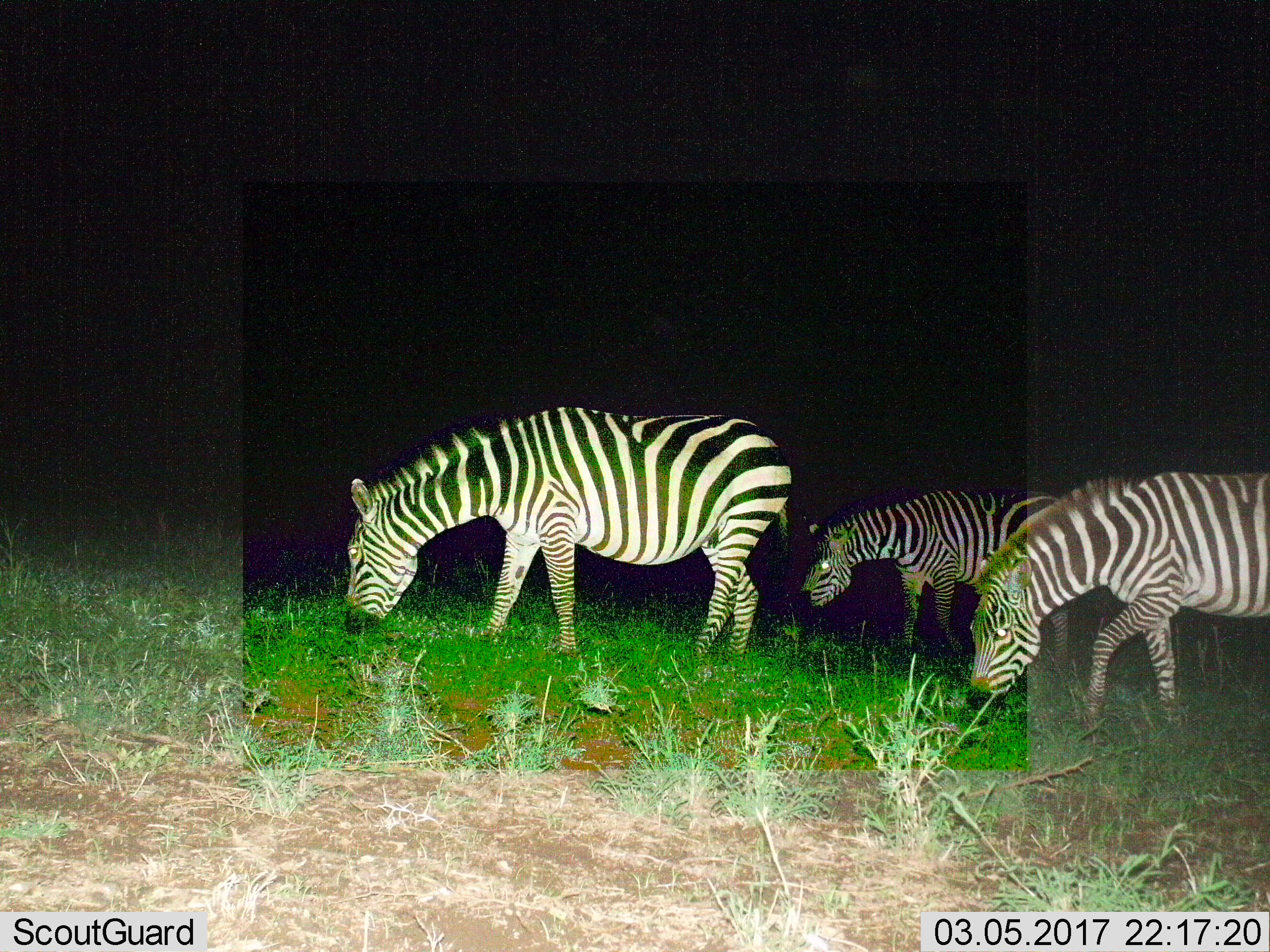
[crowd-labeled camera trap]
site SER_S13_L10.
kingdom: Animalia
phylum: Chordata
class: Mammalia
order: Perissodactyla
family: Equidae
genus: Equus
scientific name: Equus quagga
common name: plains zebra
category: zebraplains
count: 3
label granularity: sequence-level